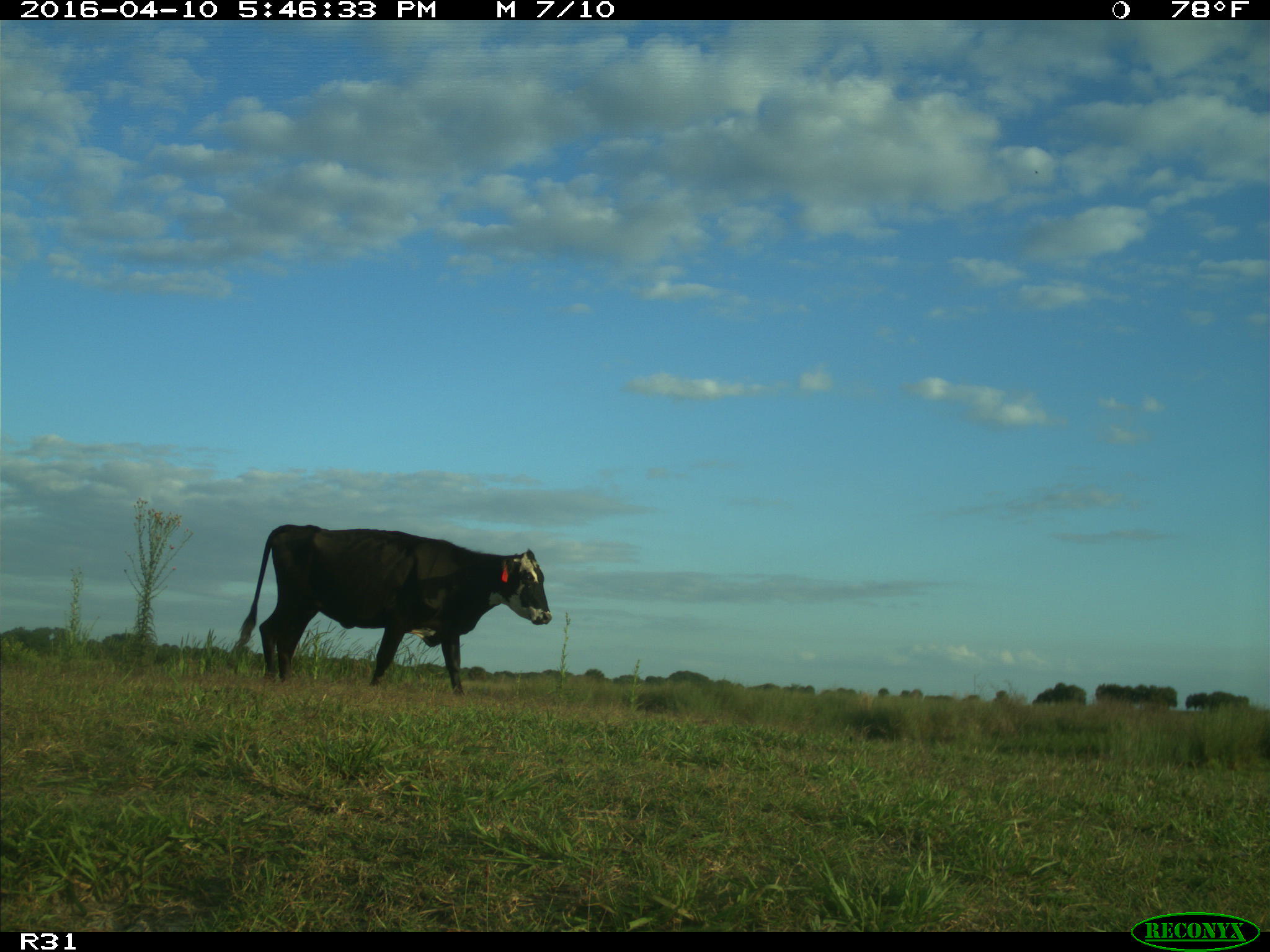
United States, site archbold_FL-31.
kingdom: Animalia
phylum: Chordata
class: Mammalia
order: Artiodactyla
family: Bovidae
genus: Bos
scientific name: Bos taurus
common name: domestic cow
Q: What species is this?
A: Bos taurus (domestic cow).